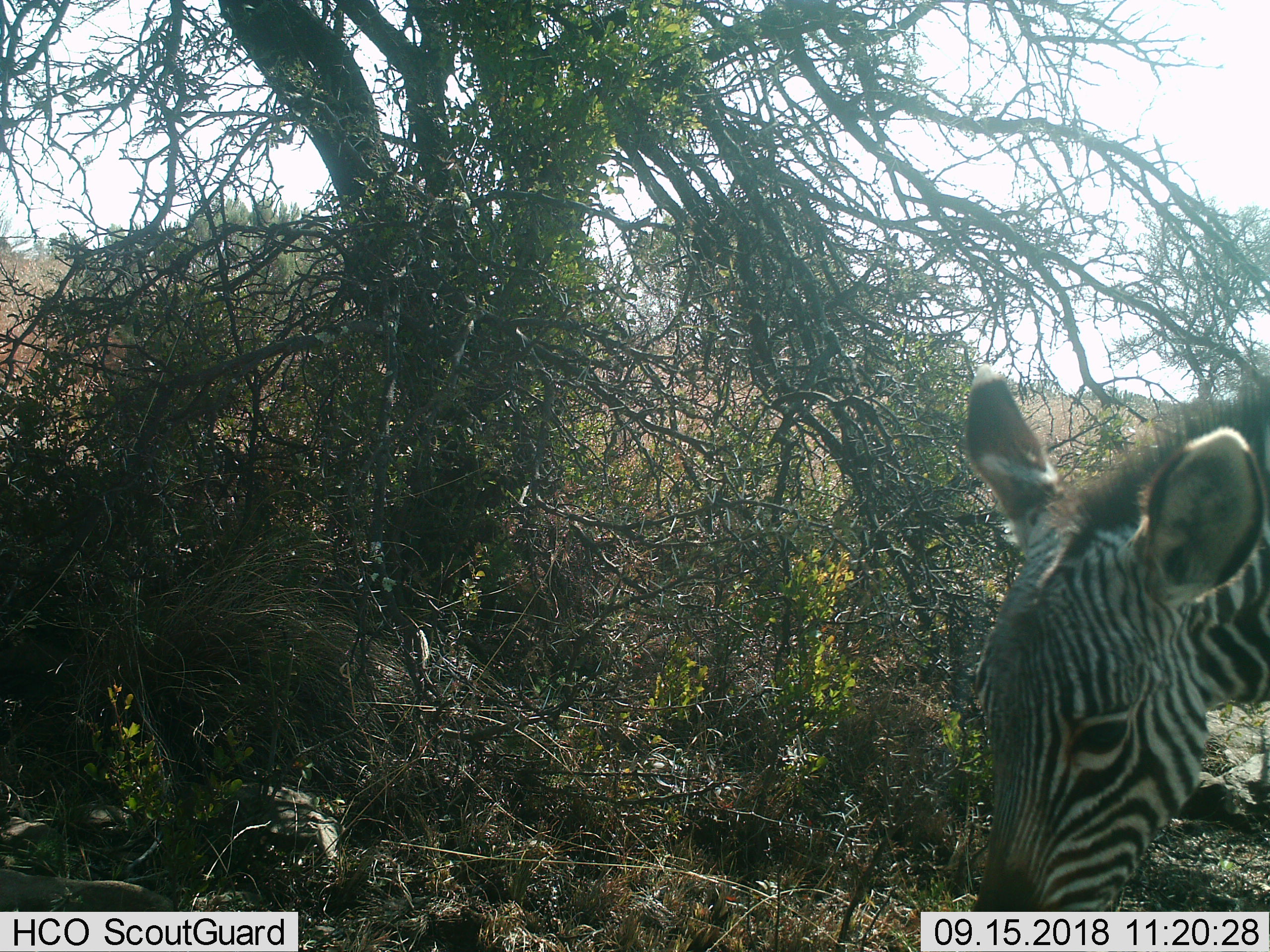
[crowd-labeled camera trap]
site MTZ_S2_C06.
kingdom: Animalia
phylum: Chordata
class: Mammalia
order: Perissodactyla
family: Equidae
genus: Equus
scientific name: Equus zebra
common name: mountain zebra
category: zebramountain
Zebramountain (mountain zebra) (Equus zebra), count 1. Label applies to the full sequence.